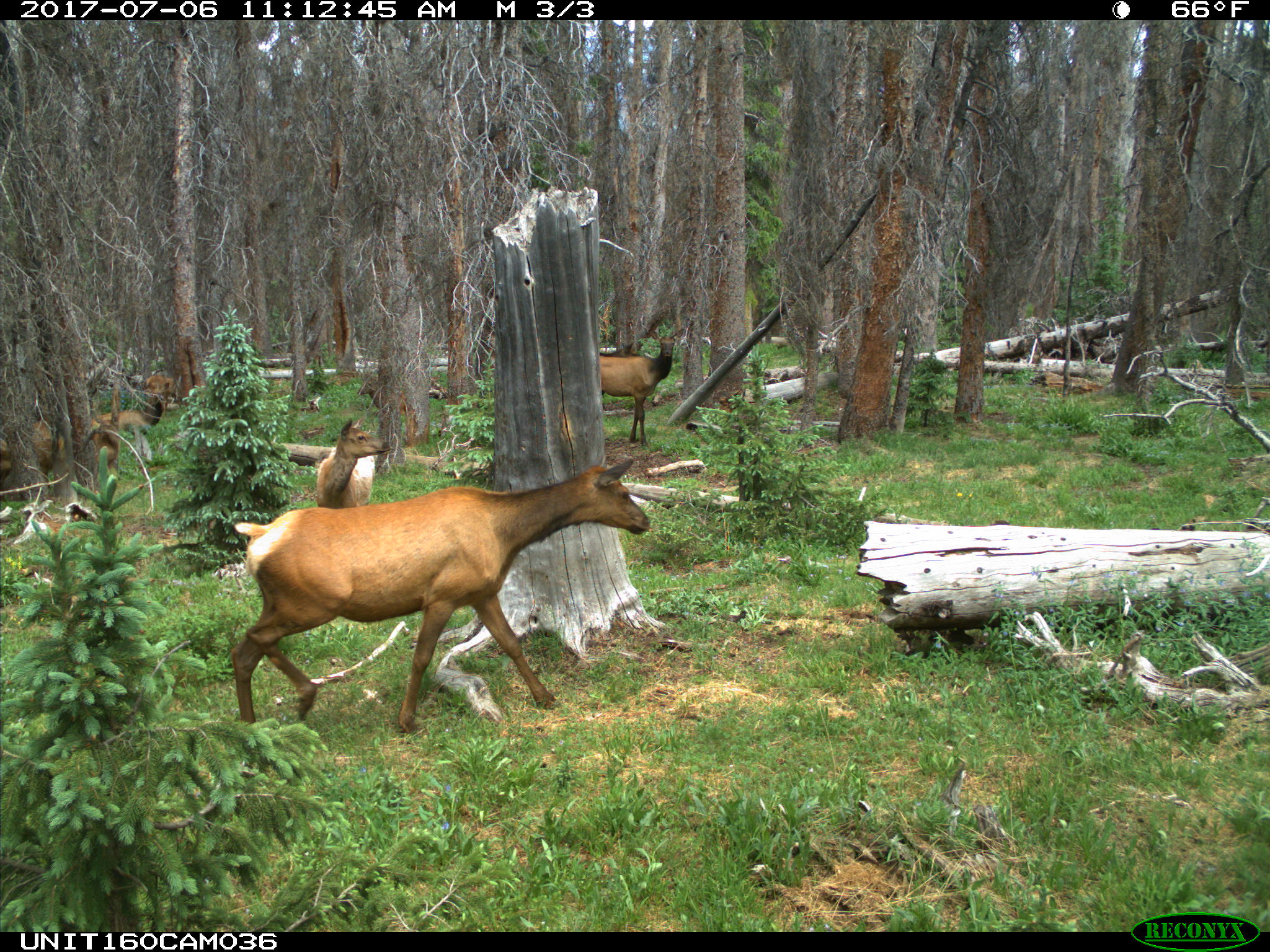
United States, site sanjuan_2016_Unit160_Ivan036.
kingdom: Animalia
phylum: Chordata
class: Mammalia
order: Artiodactyla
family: Cervidae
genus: Cervus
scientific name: Cervus elaphus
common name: red deer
Cervus elaphus (red deer).